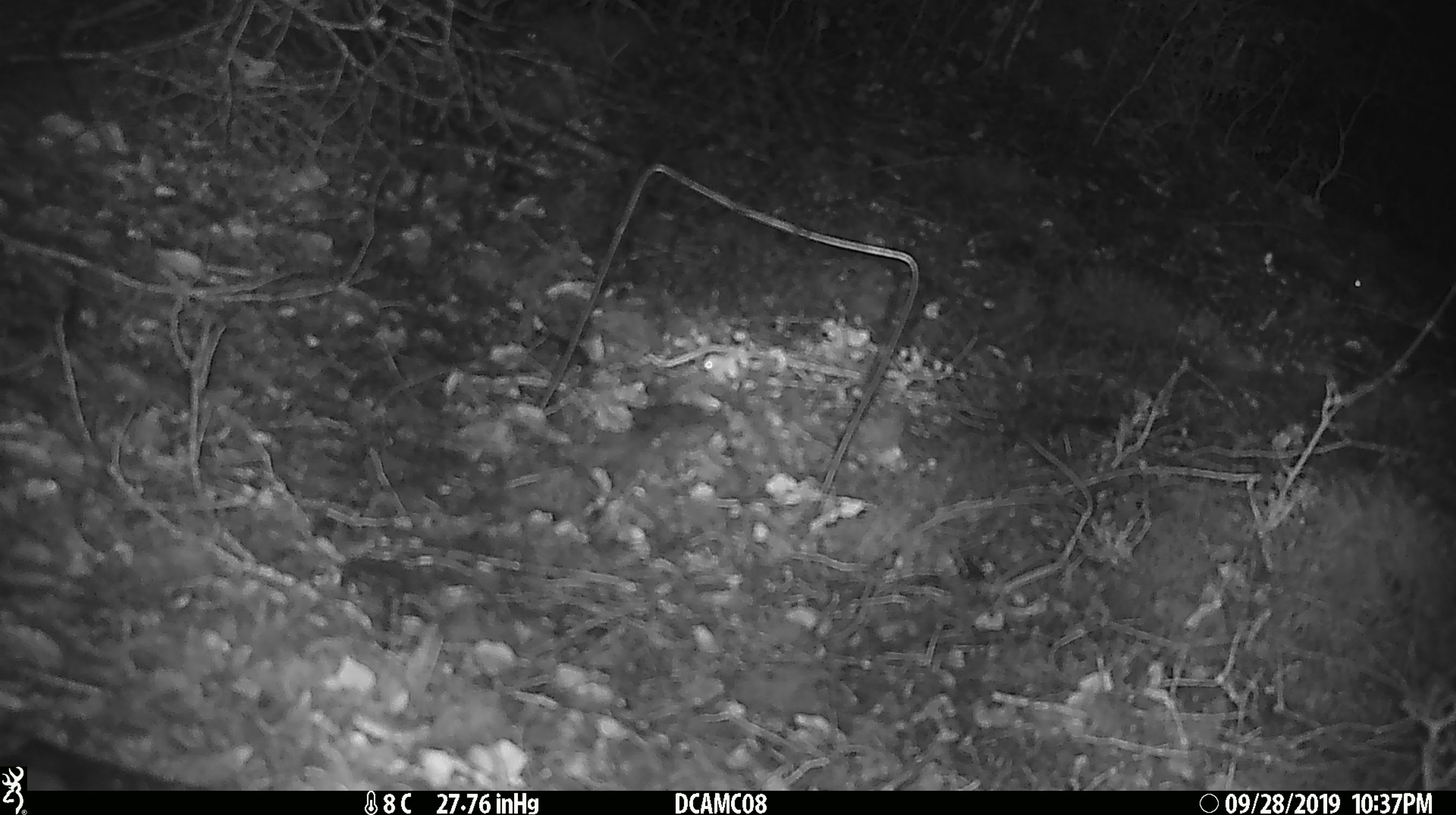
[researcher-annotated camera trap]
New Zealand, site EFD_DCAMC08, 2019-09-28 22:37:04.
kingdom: Animalia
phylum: Chordata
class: Mammalia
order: Rodentia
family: Muridae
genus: Mus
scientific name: Mus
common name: mouse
Mouse (Mus).